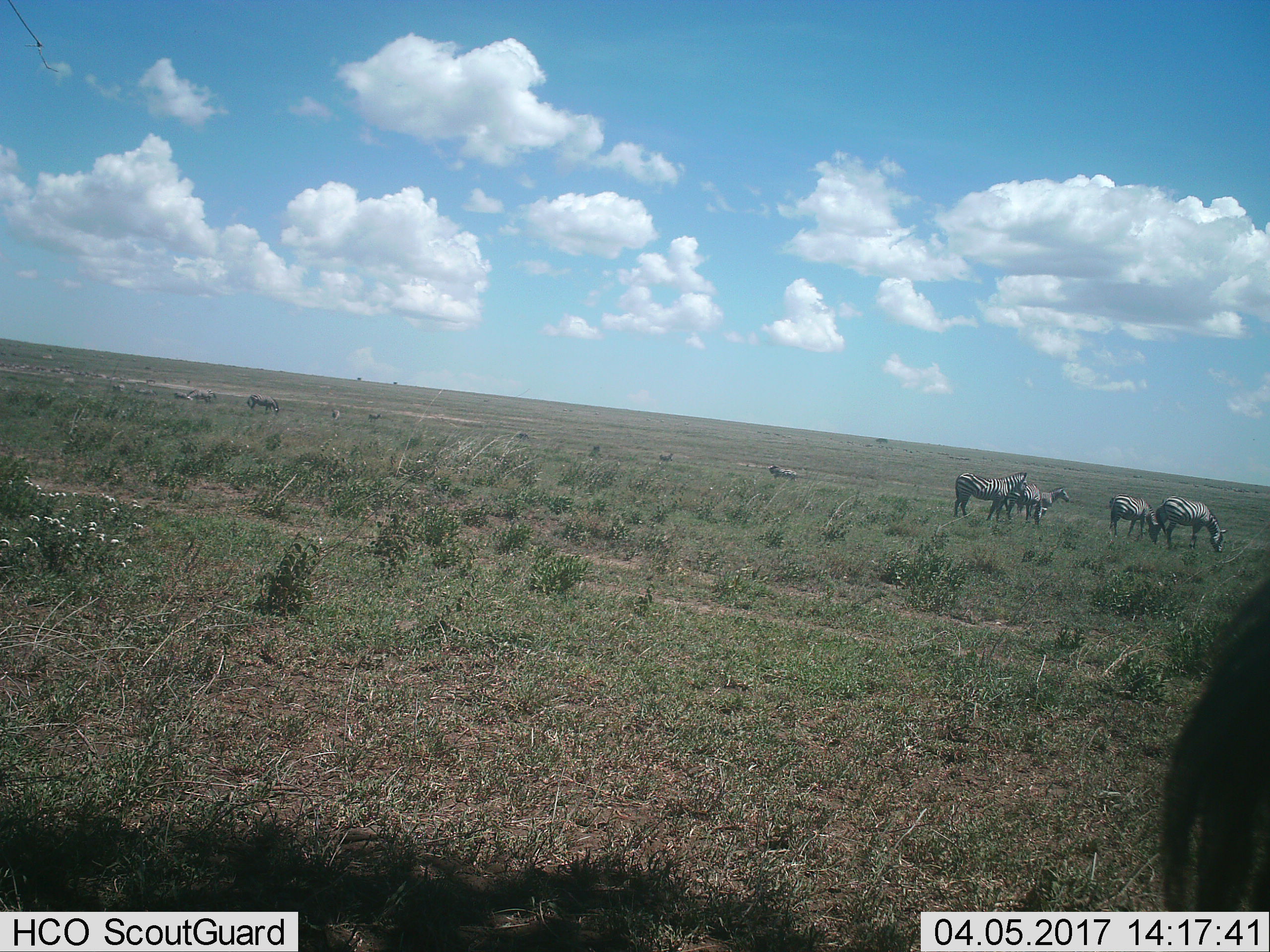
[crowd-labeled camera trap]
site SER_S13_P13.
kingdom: Animalia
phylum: Chordata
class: Mammalia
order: Perissodactyla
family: Equidae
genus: Equus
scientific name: Equus quagga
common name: plains zebra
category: zebraplains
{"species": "zebraplains (plains zebra) (Equus quagga)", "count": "11-50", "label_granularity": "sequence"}